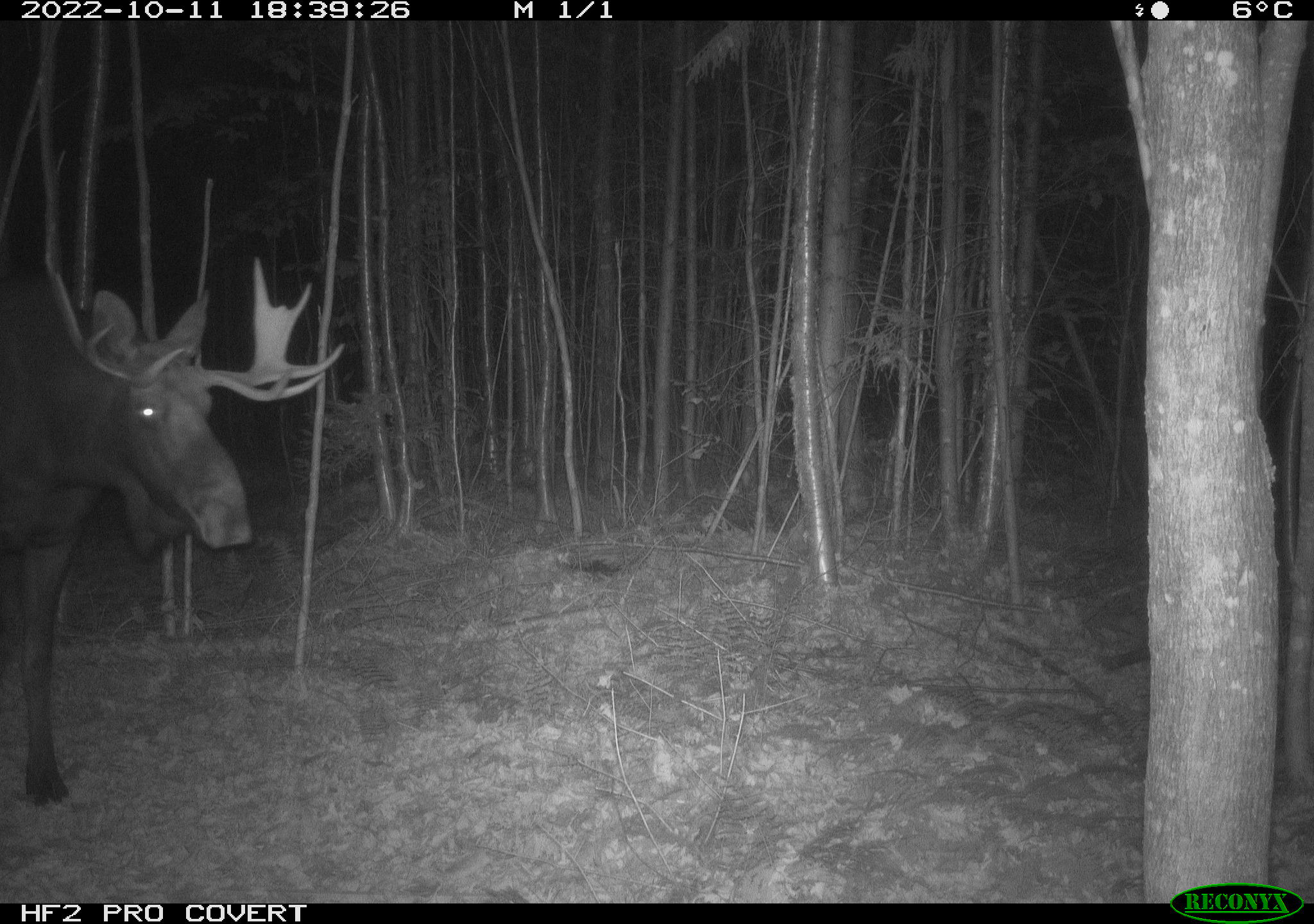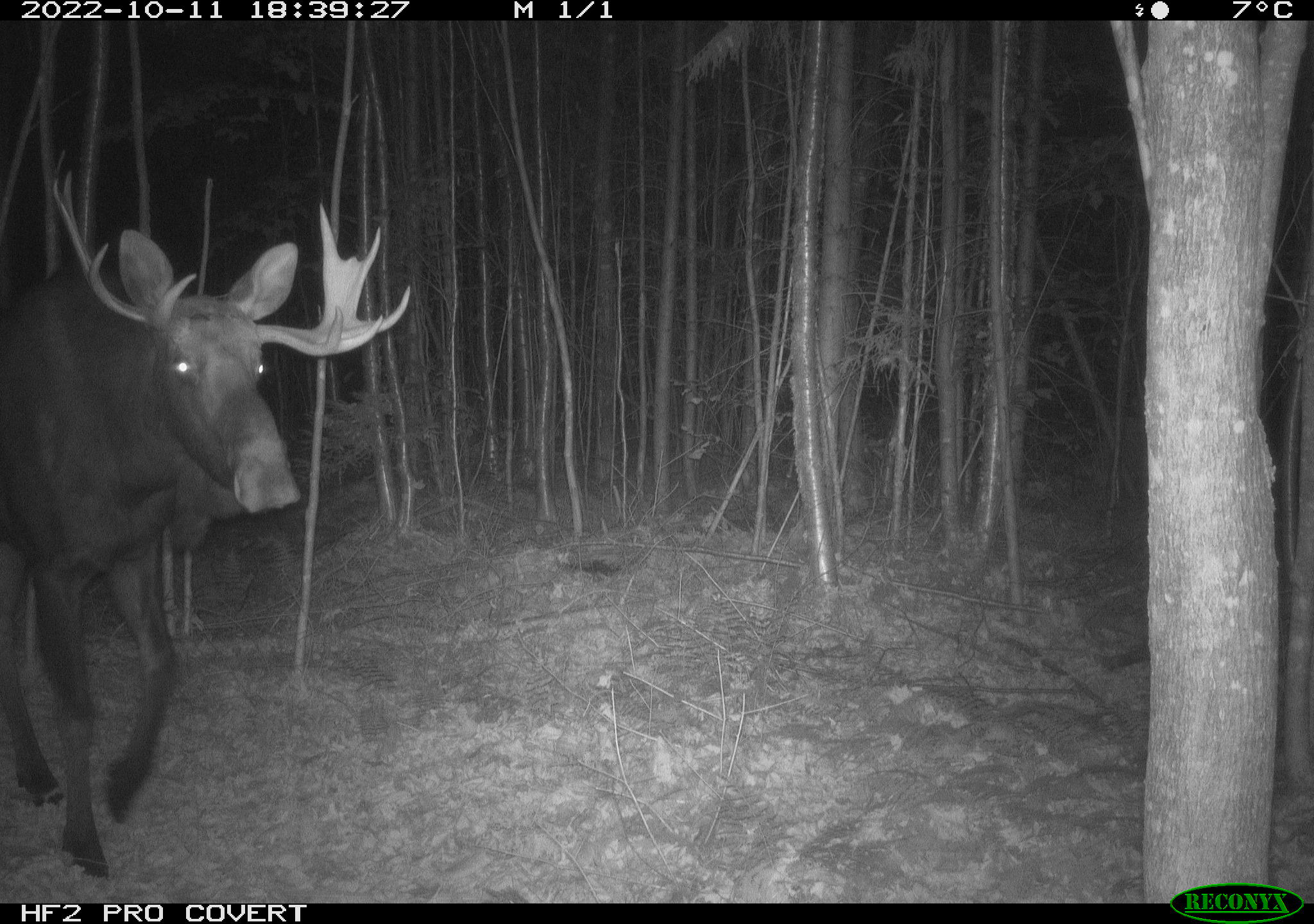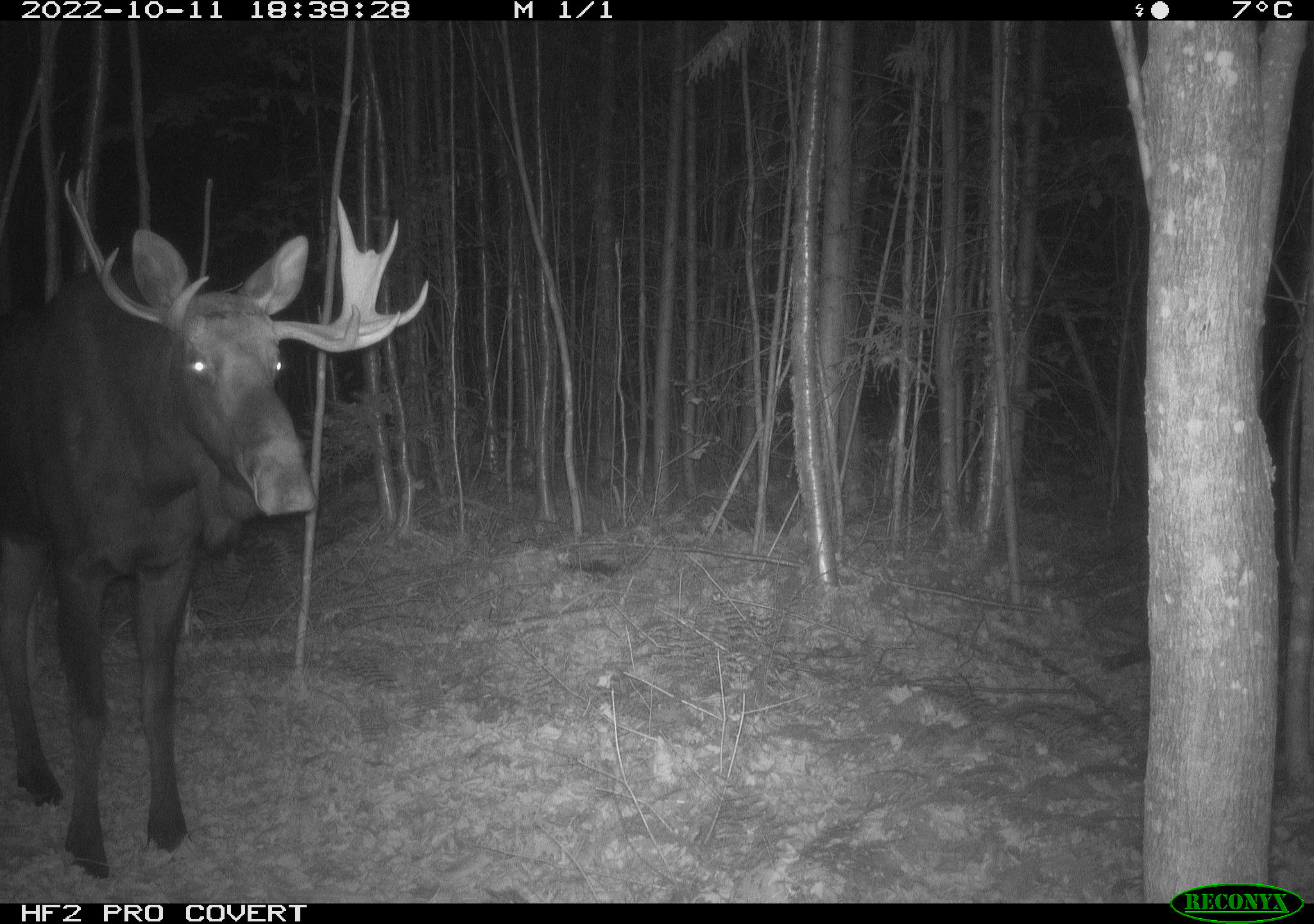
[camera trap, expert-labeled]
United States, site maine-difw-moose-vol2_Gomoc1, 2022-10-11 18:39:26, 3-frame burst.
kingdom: Animalia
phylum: Chordata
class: Mammalia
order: Artiodactyla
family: Cervidae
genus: Alces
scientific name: Alces alces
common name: moose